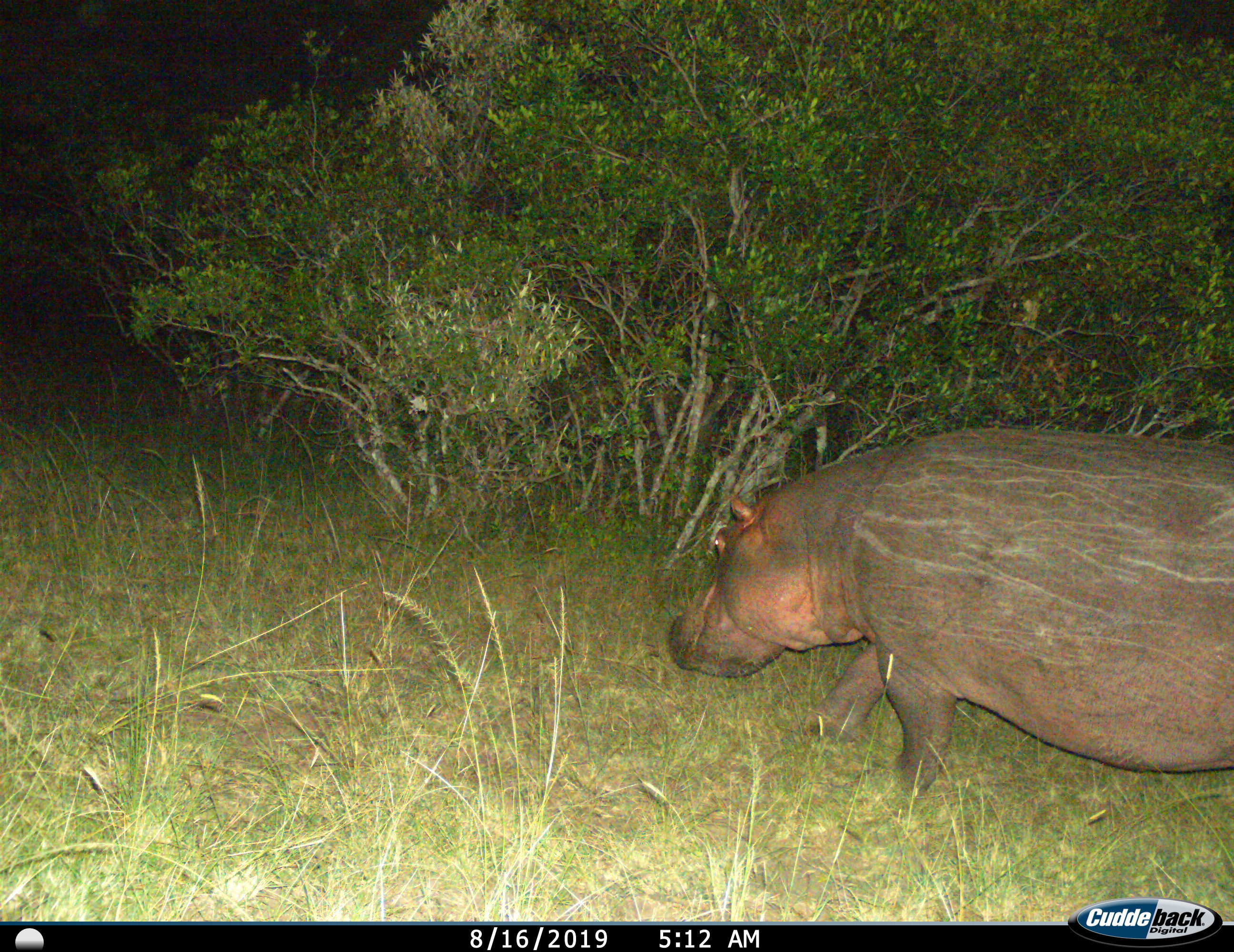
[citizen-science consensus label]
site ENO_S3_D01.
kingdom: Animalia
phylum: Chordata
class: Mammalia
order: Artiodactyla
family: Hippopotamidae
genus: Hippopotamus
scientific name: Hippopotamus amphibius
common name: hippopotamus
Hippopotamus (Hippopotamus amphibius), count 1. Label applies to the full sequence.